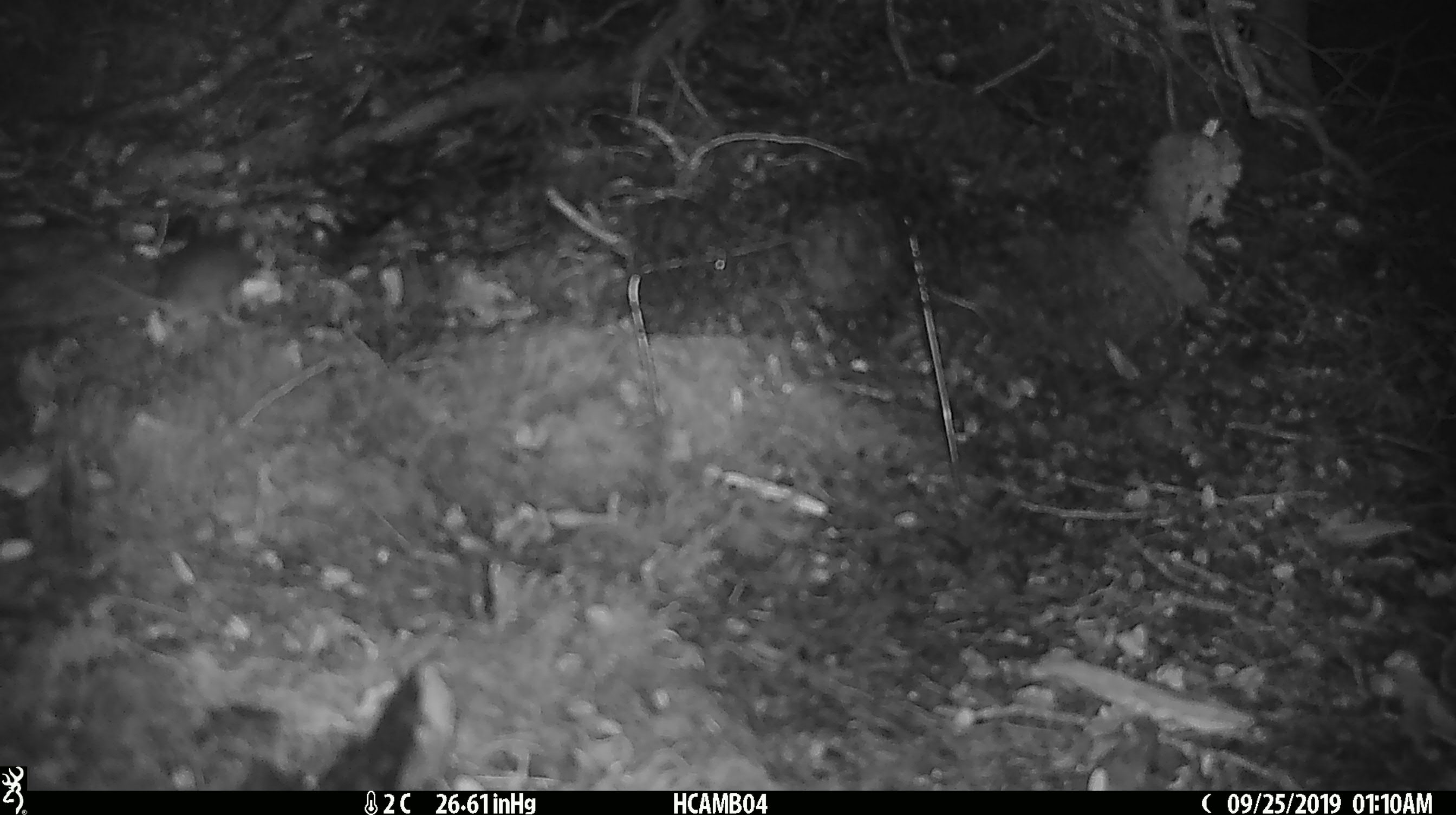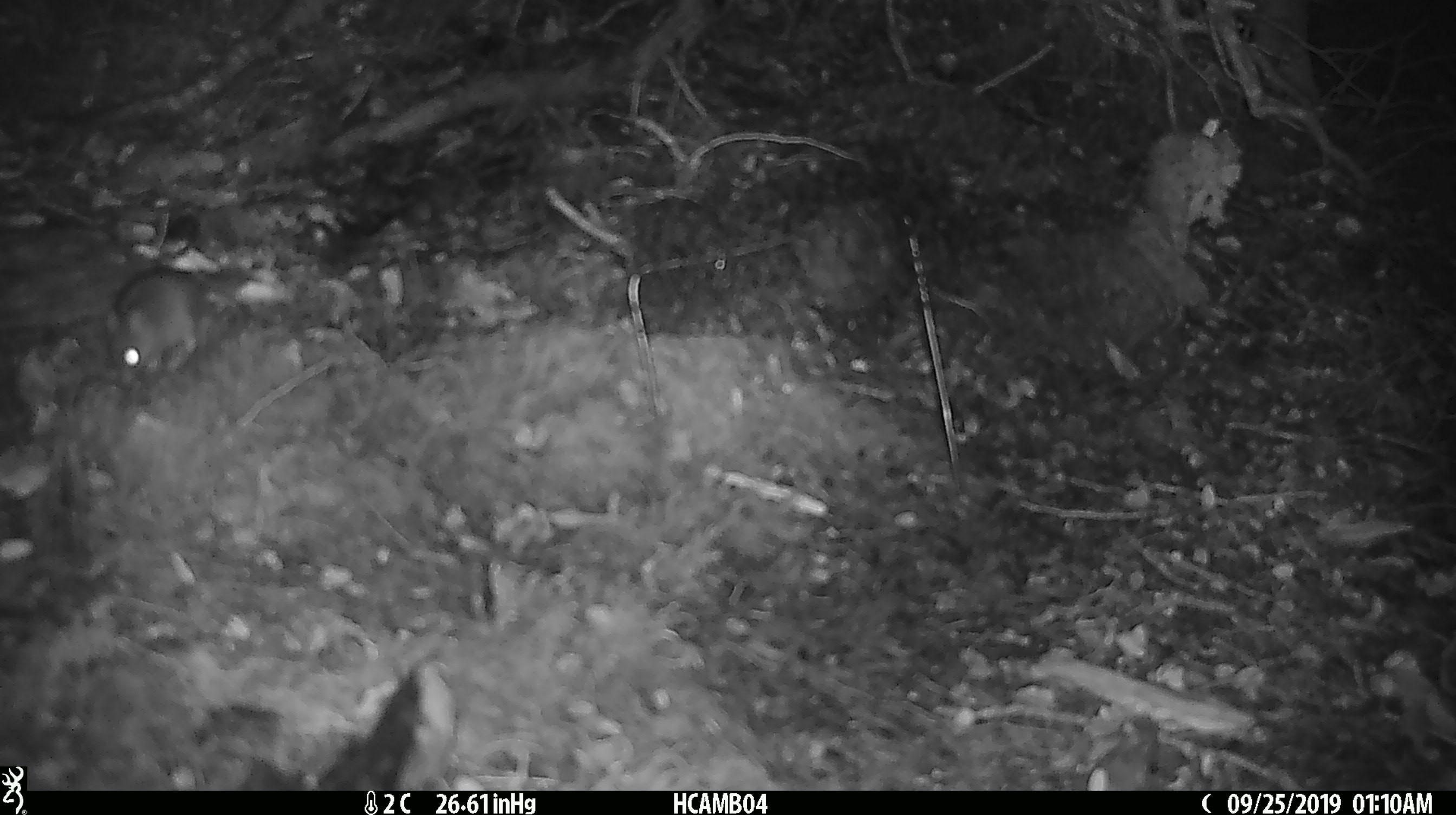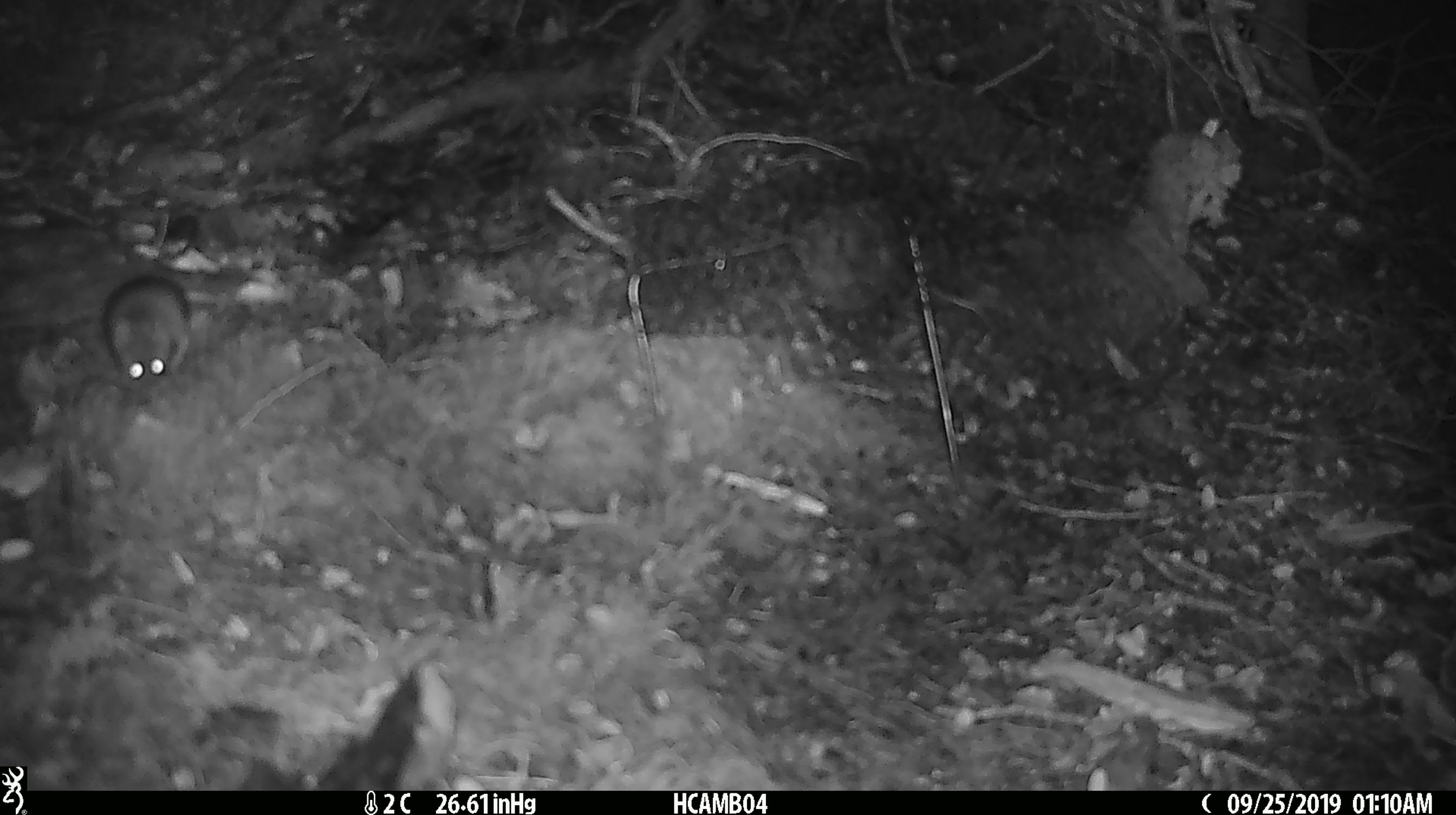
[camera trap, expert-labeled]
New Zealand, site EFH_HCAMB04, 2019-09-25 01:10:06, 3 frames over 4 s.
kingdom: Animalia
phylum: Chordata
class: Mammalia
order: Rodentia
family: Muridae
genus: Mus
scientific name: Mus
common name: mouse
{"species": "mouse (Mus)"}